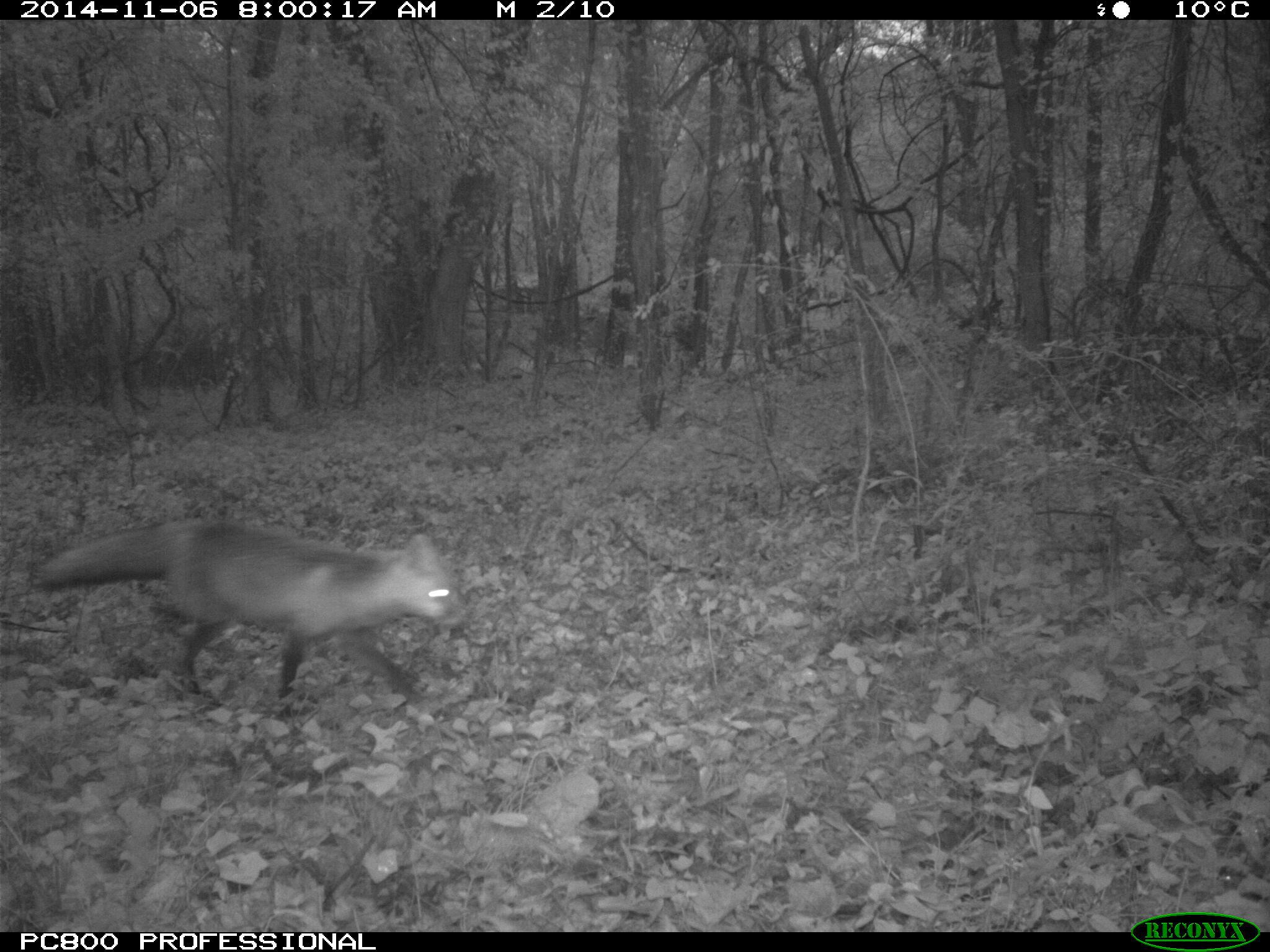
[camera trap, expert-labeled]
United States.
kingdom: Animalia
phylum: Chordata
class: Mammalia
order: Carnivora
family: Canidae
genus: Vulpes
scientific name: Vulpes vulpes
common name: red fox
Red Fox (Vulpes vulpes).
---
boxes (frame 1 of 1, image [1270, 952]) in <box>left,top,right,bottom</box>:
Red Fox: <box>28,510,468,717</box>